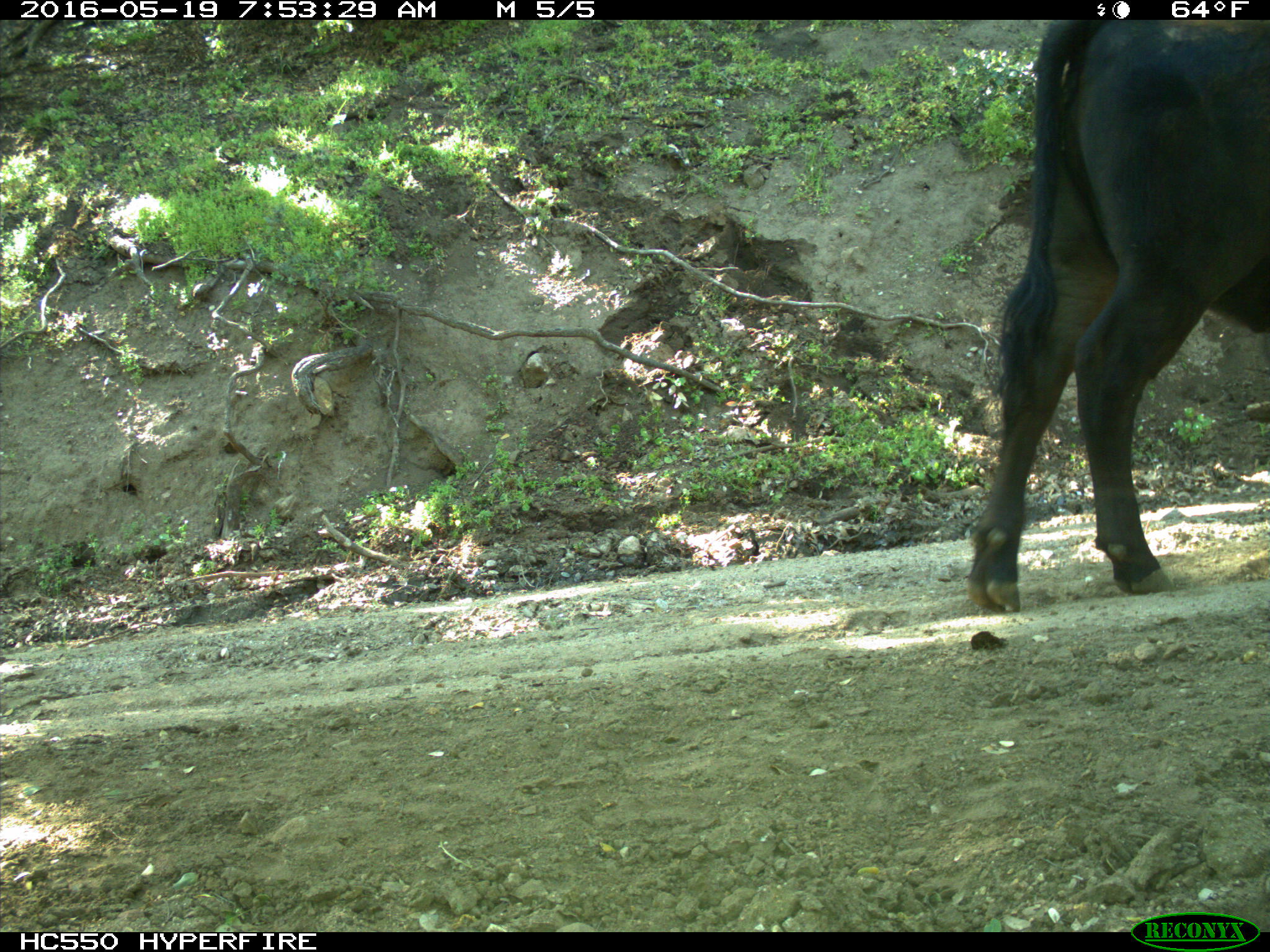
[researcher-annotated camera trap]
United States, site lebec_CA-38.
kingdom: Animalia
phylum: Chordata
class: Mammalia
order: Artiodactyla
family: Bovidae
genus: Bos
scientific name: Bos taurus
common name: domestic cow